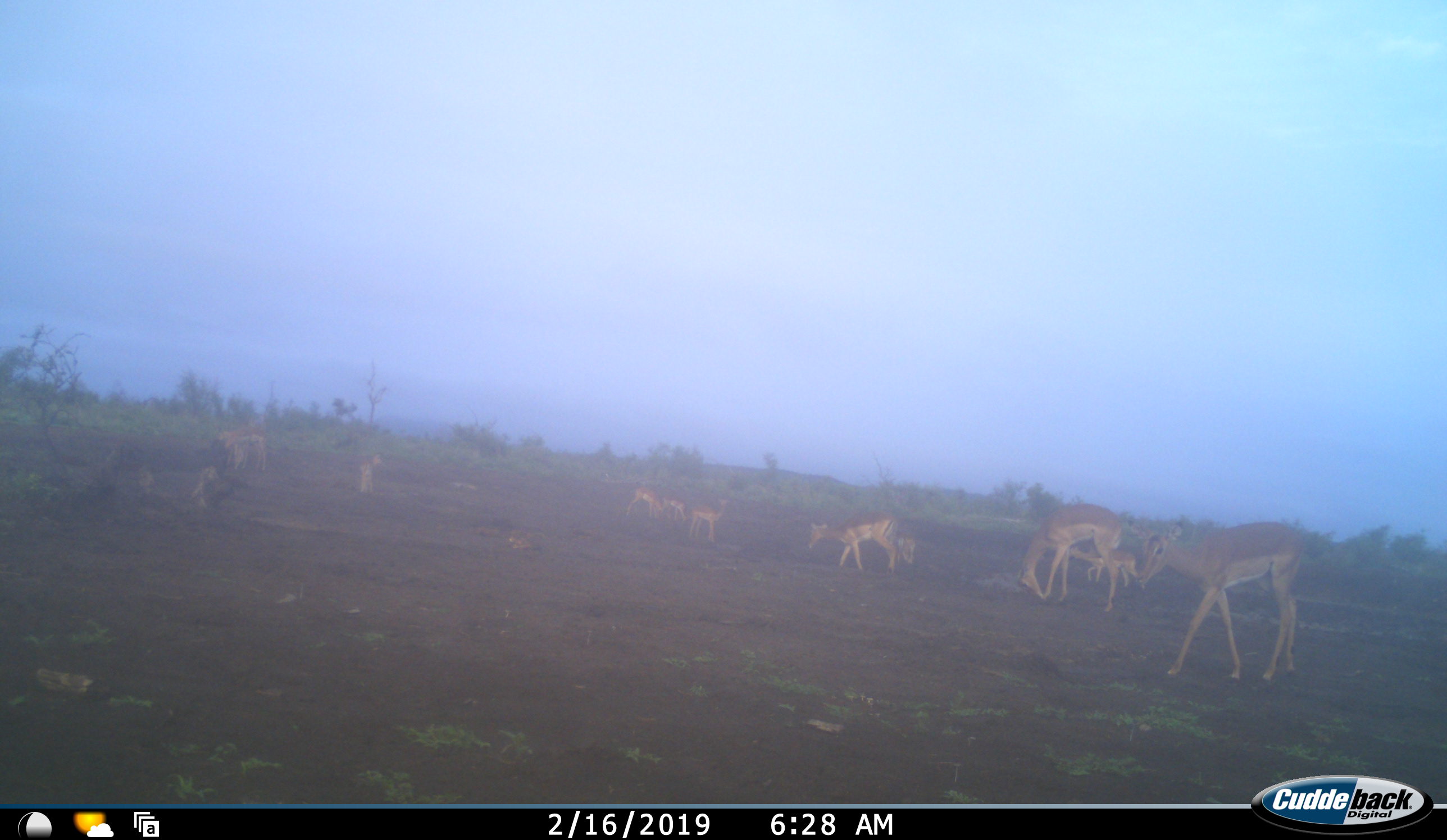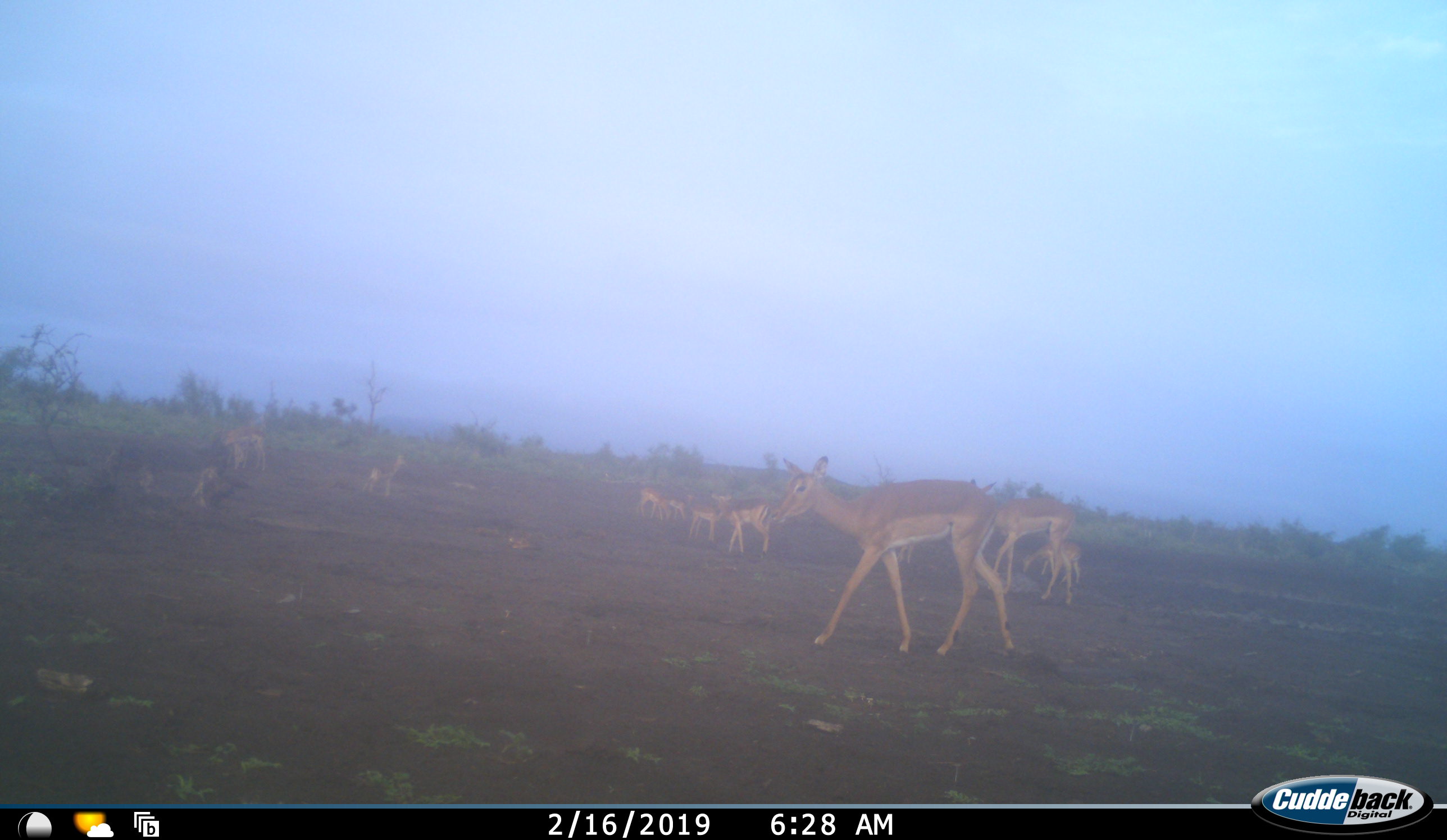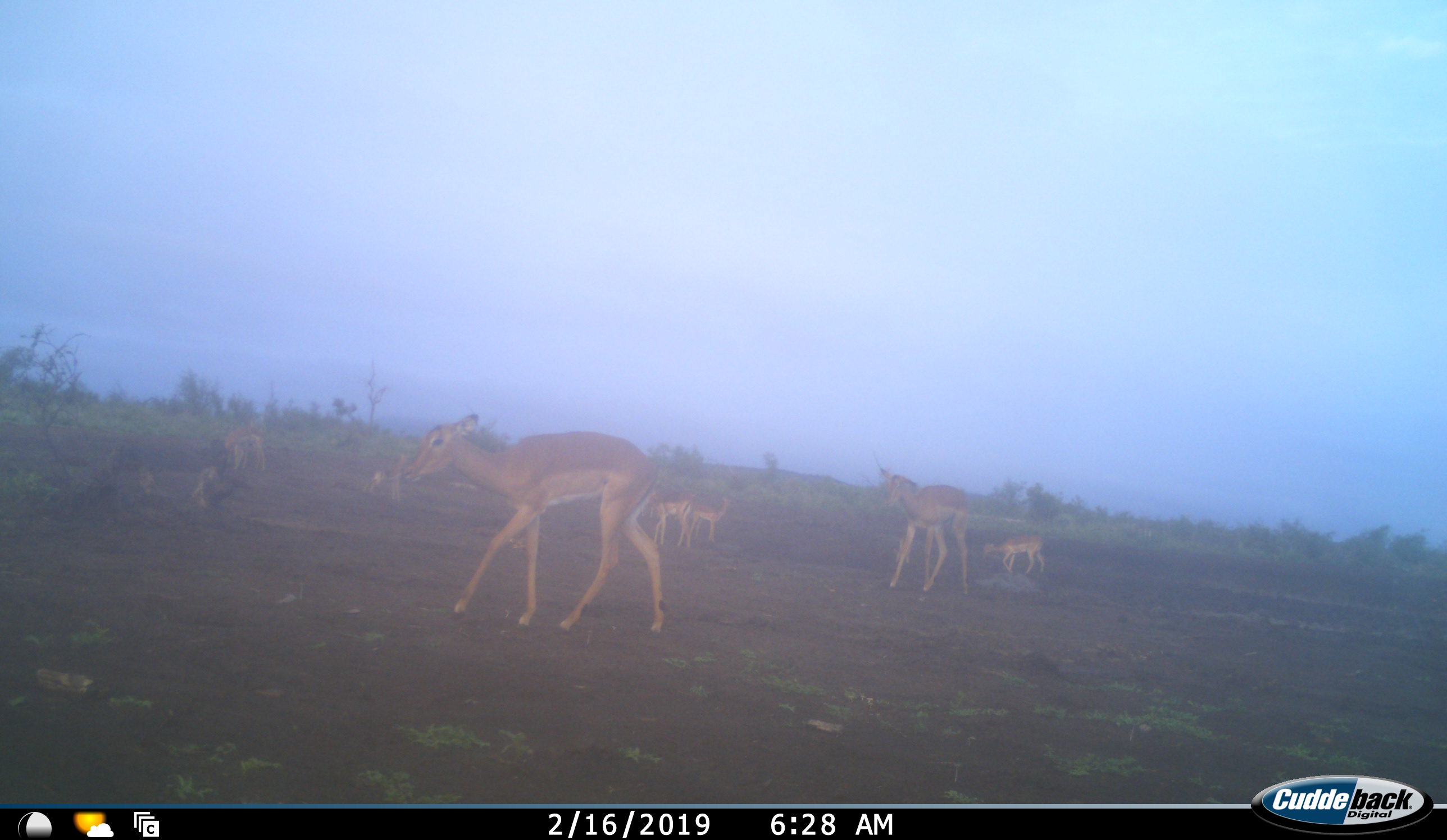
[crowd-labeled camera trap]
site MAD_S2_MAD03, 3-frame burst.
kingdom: Animalia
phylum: Chordata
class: Mammalia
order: Artiodactyla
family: Bovidae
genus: Aepyceros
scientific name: Aepyceros melampus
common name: impala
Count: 11-50.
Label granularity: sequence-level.